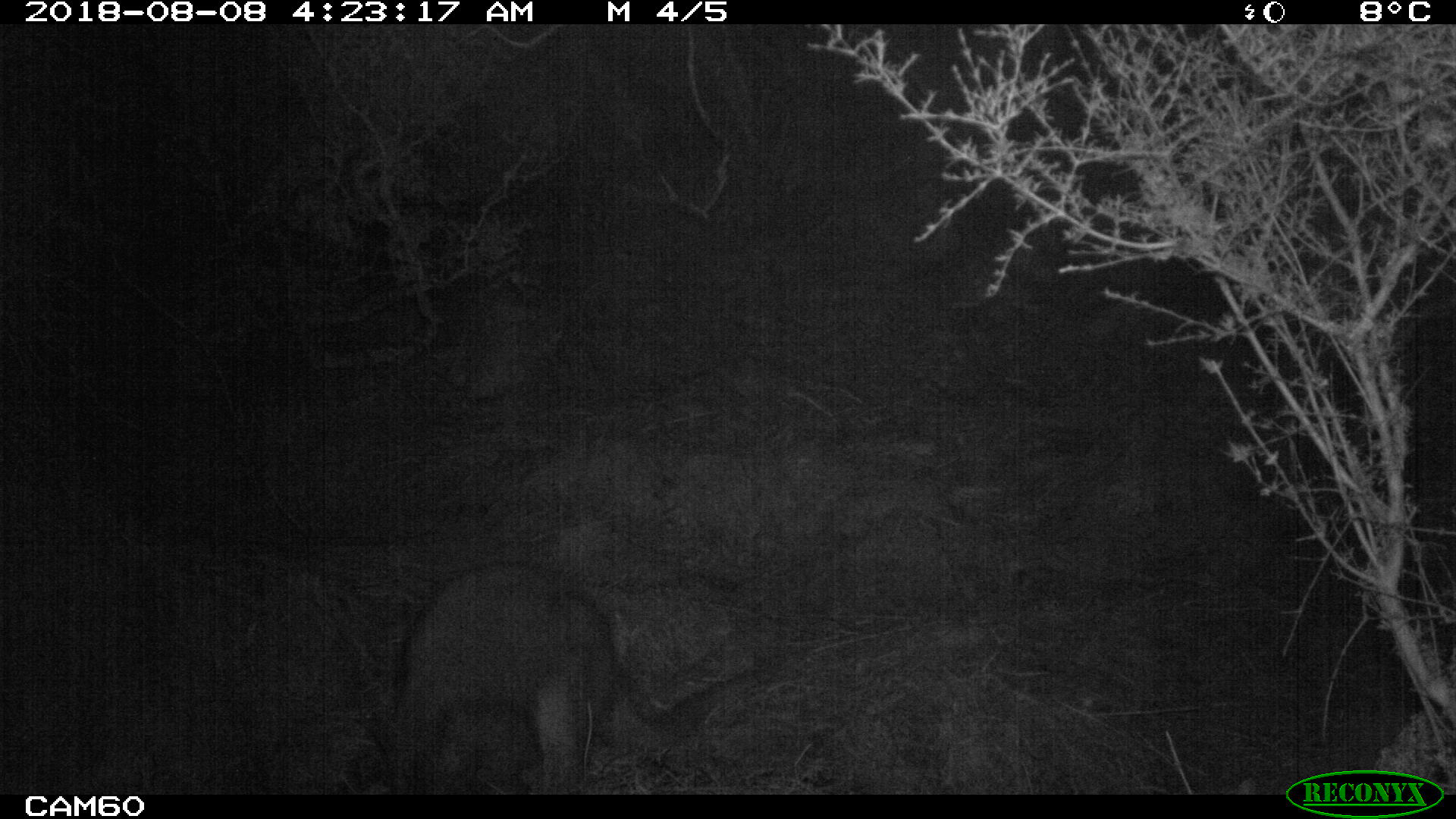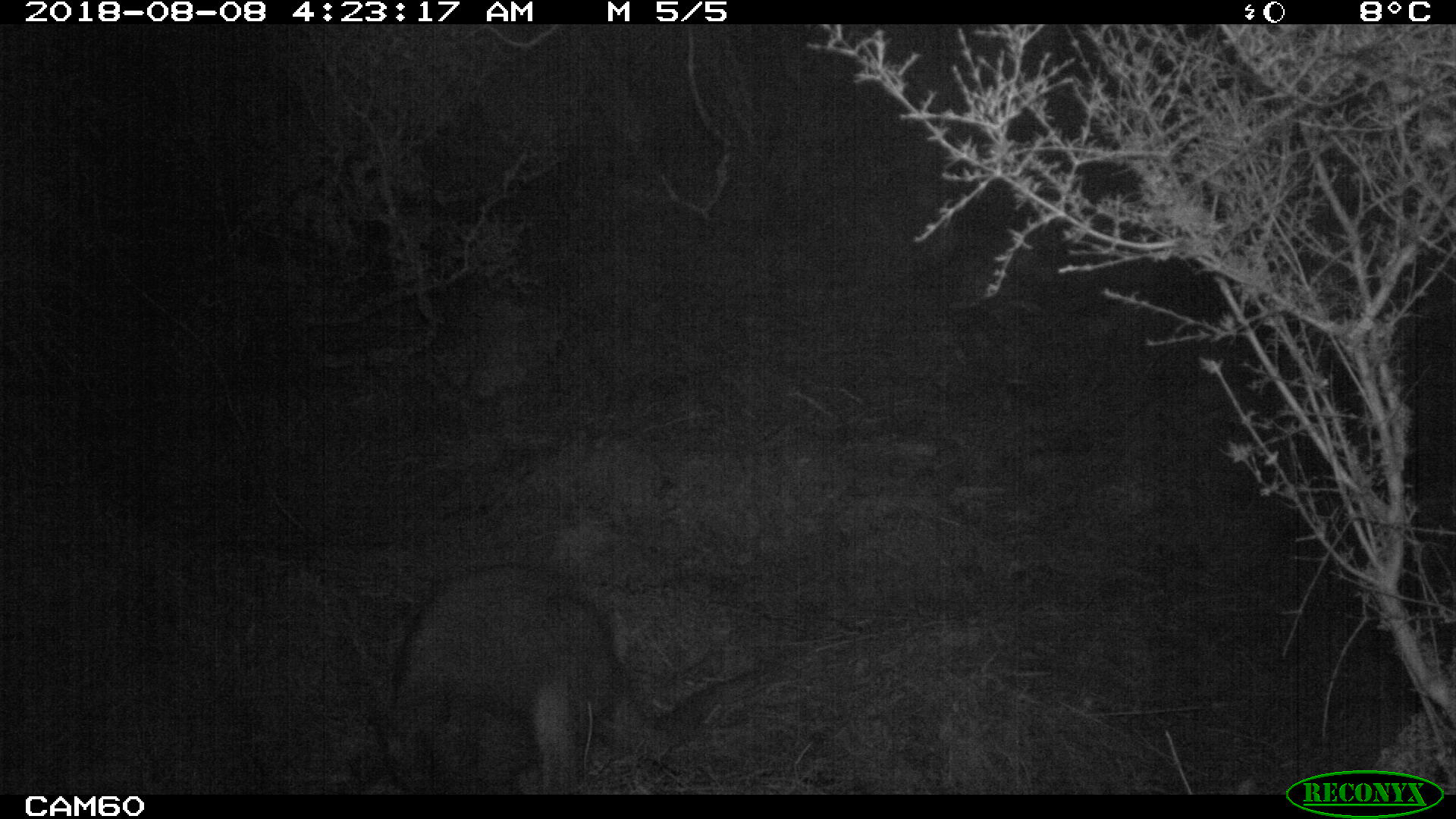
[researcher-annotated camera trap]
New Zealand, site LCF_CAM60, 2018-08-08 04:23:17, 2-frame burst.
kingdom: Animalia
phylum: Chordata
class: Mammalia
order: Diprotodontia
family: Macropodidae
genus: Notamacropus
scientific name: Notamacropus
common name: wallaby